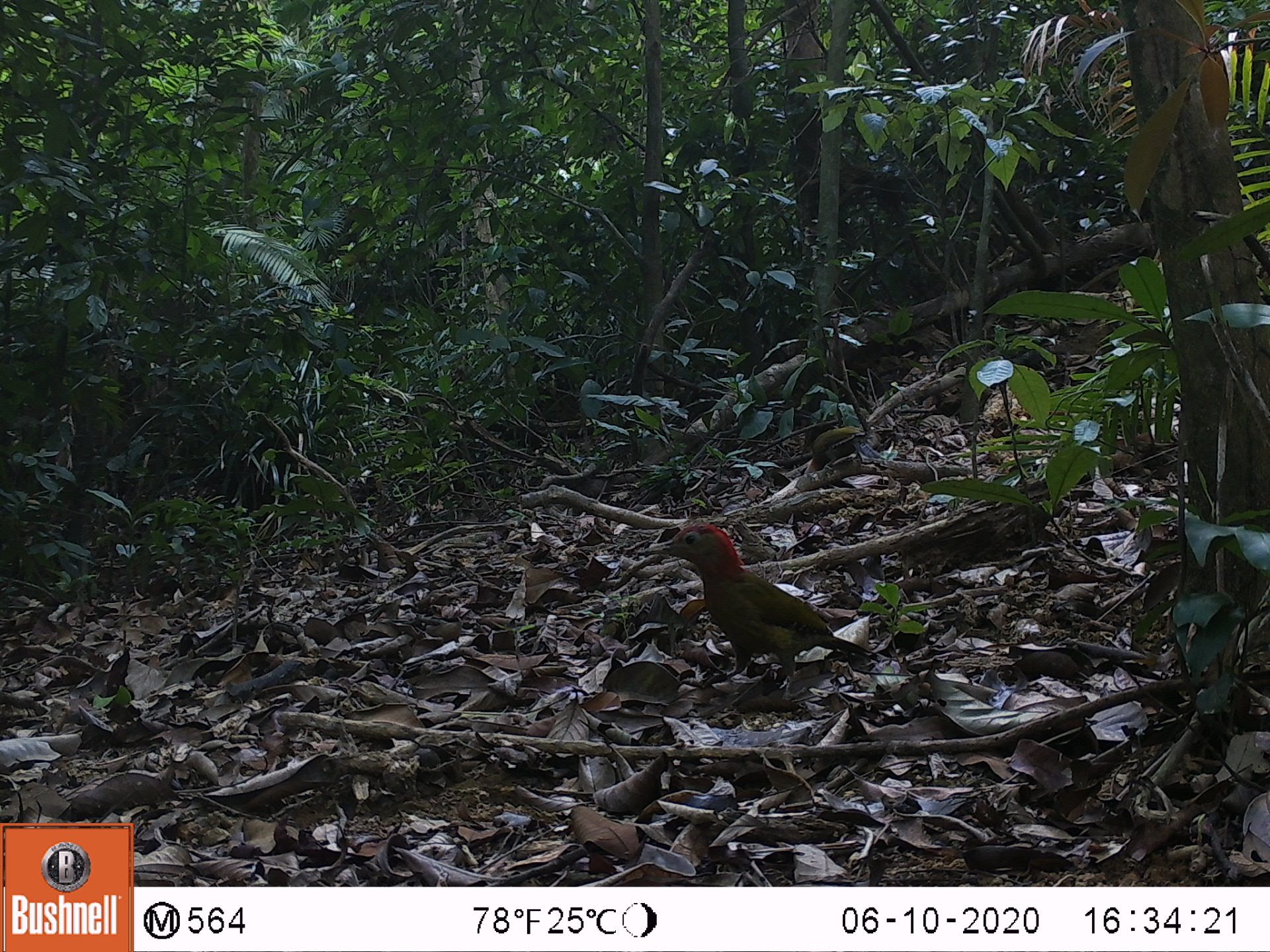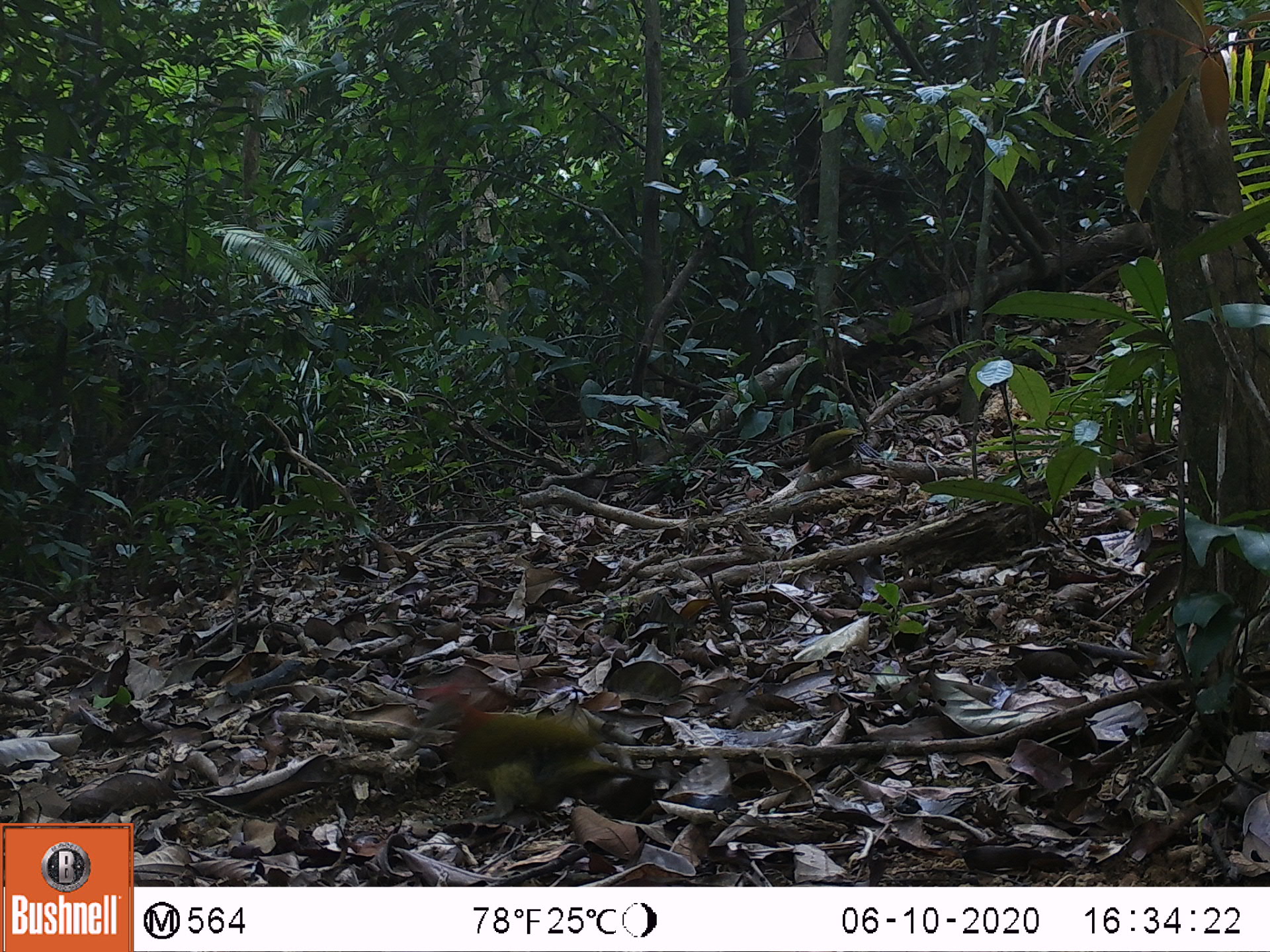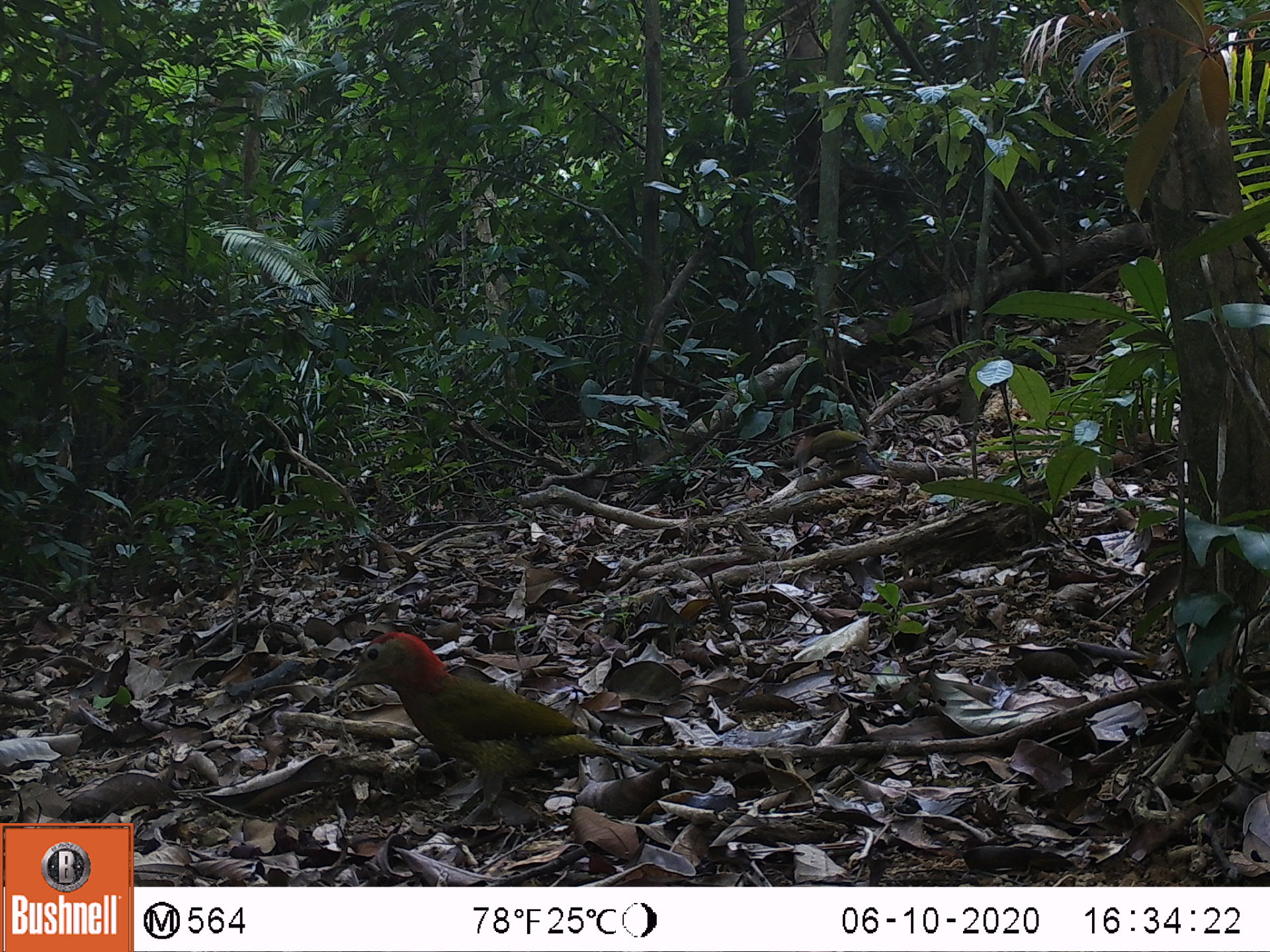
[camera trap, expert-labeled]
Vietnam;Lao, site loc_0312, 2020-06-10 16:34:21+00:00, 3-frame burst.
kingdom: Animalia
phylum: Chordata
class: Aves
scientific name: Aves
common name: bird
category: unidentified bird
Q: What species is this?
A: Unidentified bird (bird) (Aves).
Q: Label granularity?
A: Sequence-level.